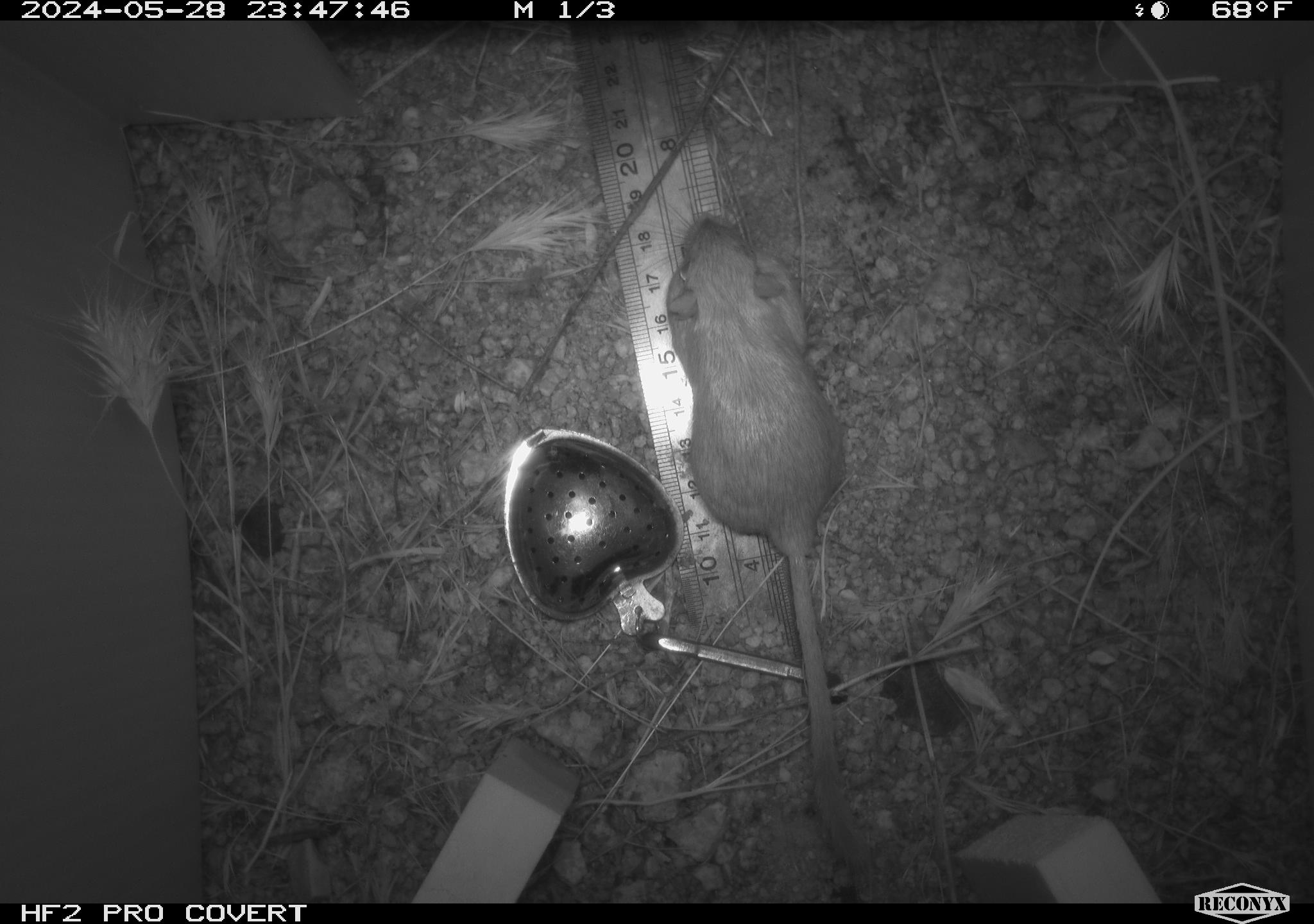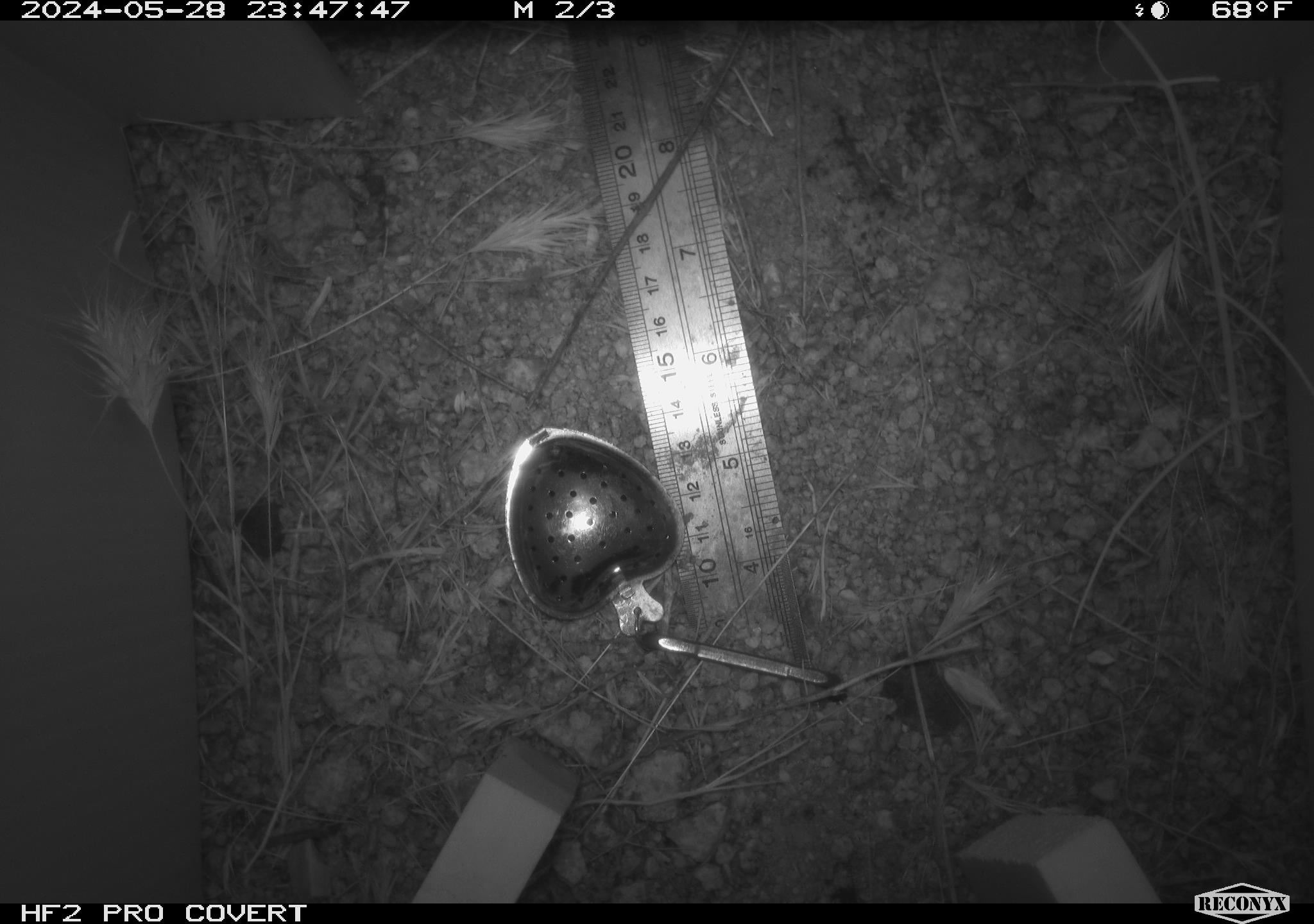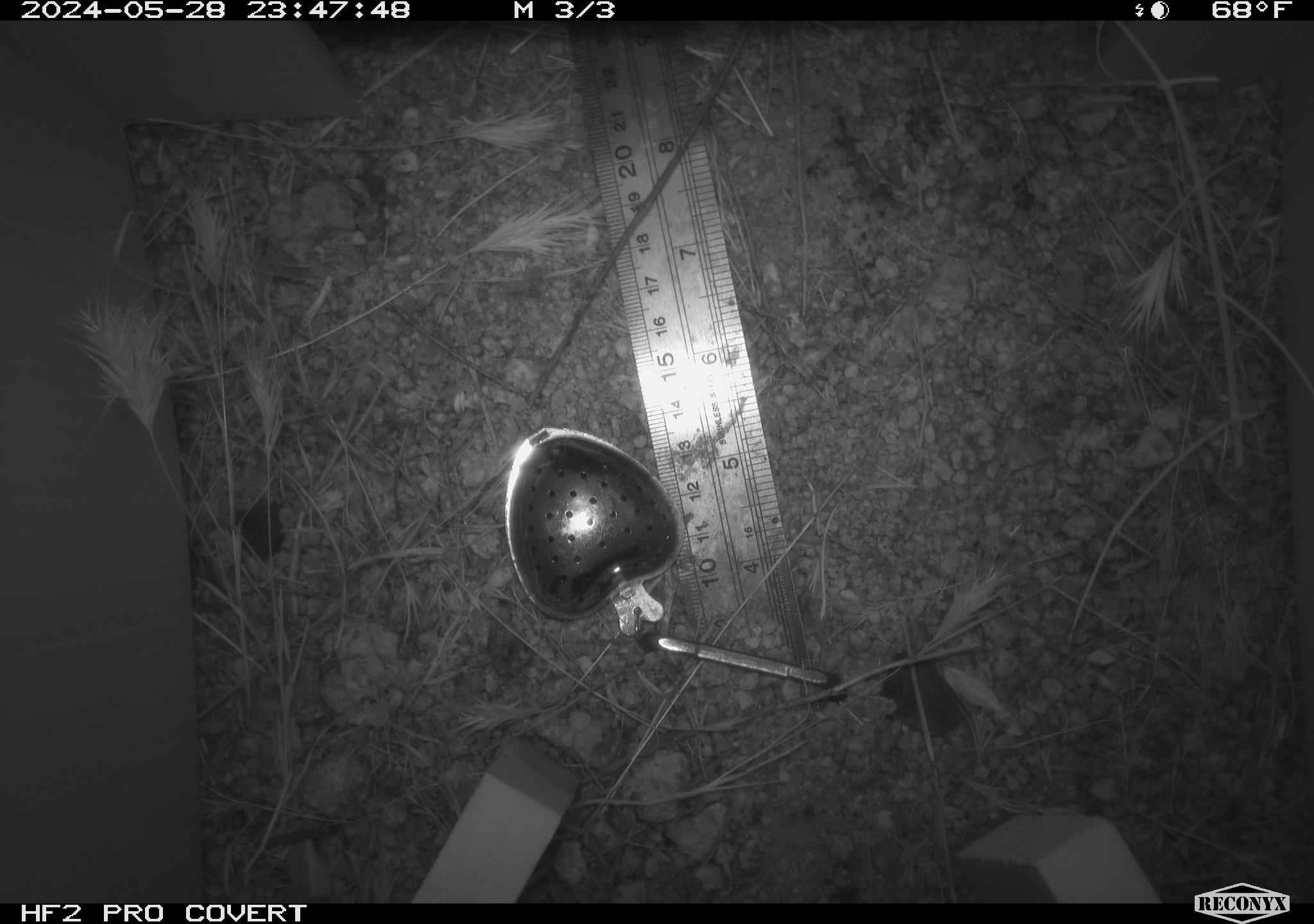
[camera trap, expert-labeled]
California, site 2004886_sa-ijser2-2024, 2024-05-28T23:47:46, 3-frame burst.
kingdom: Animalia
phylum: Chordata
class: Mammalia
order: Rodentia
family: Heteromyidae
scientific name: Heteromyidae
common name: kangaroo rats and pocket mice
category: heteromyidae family